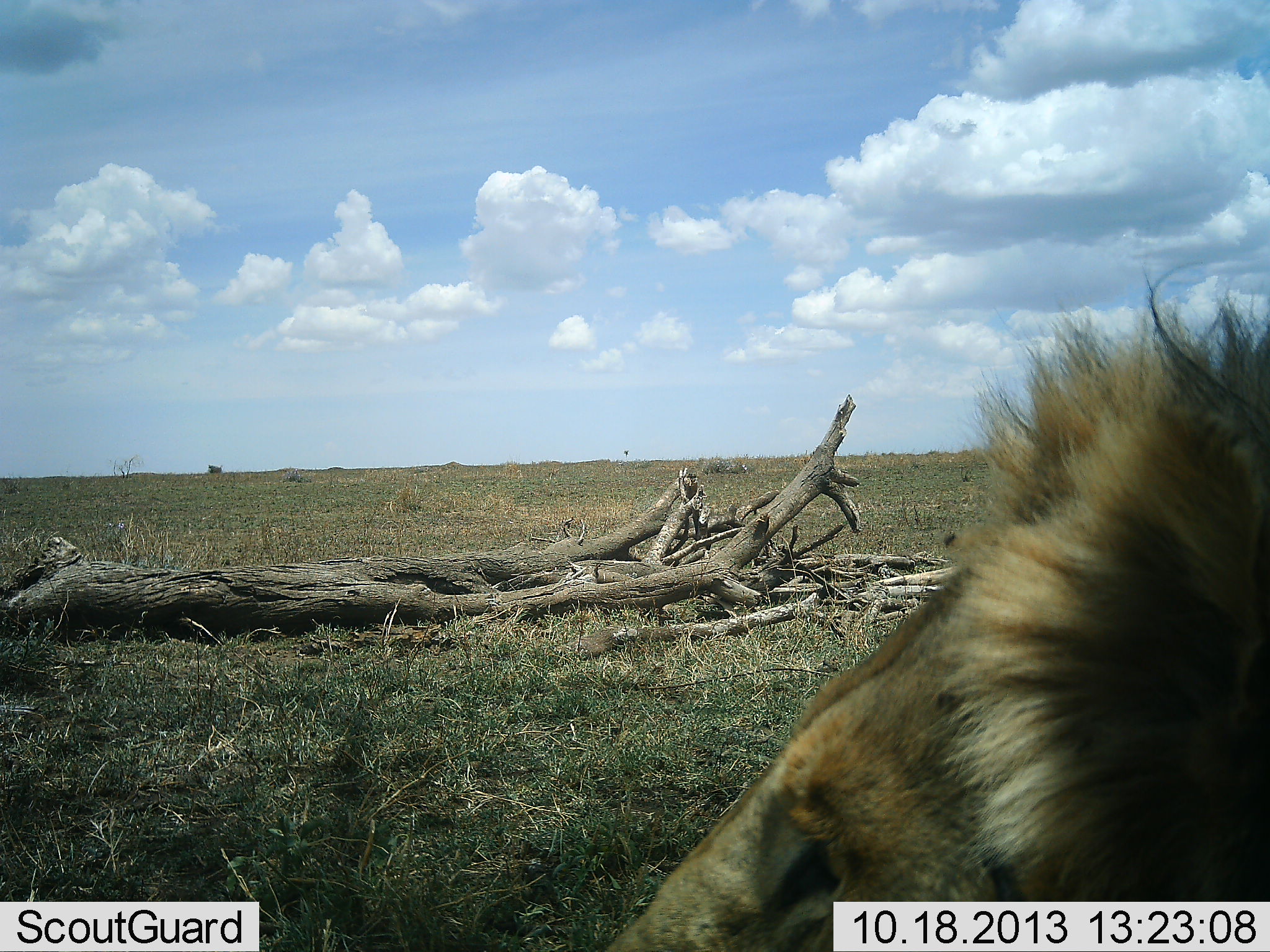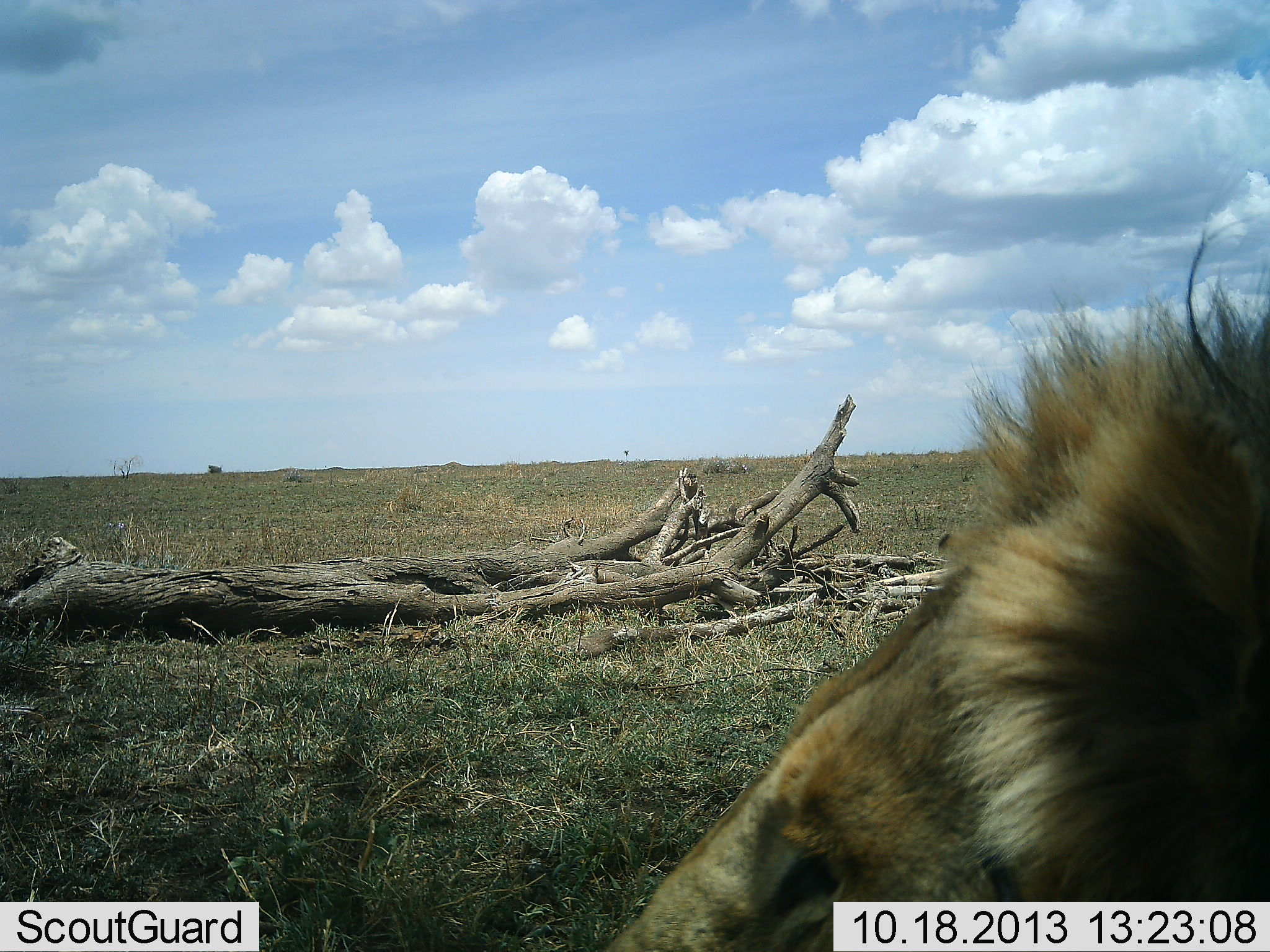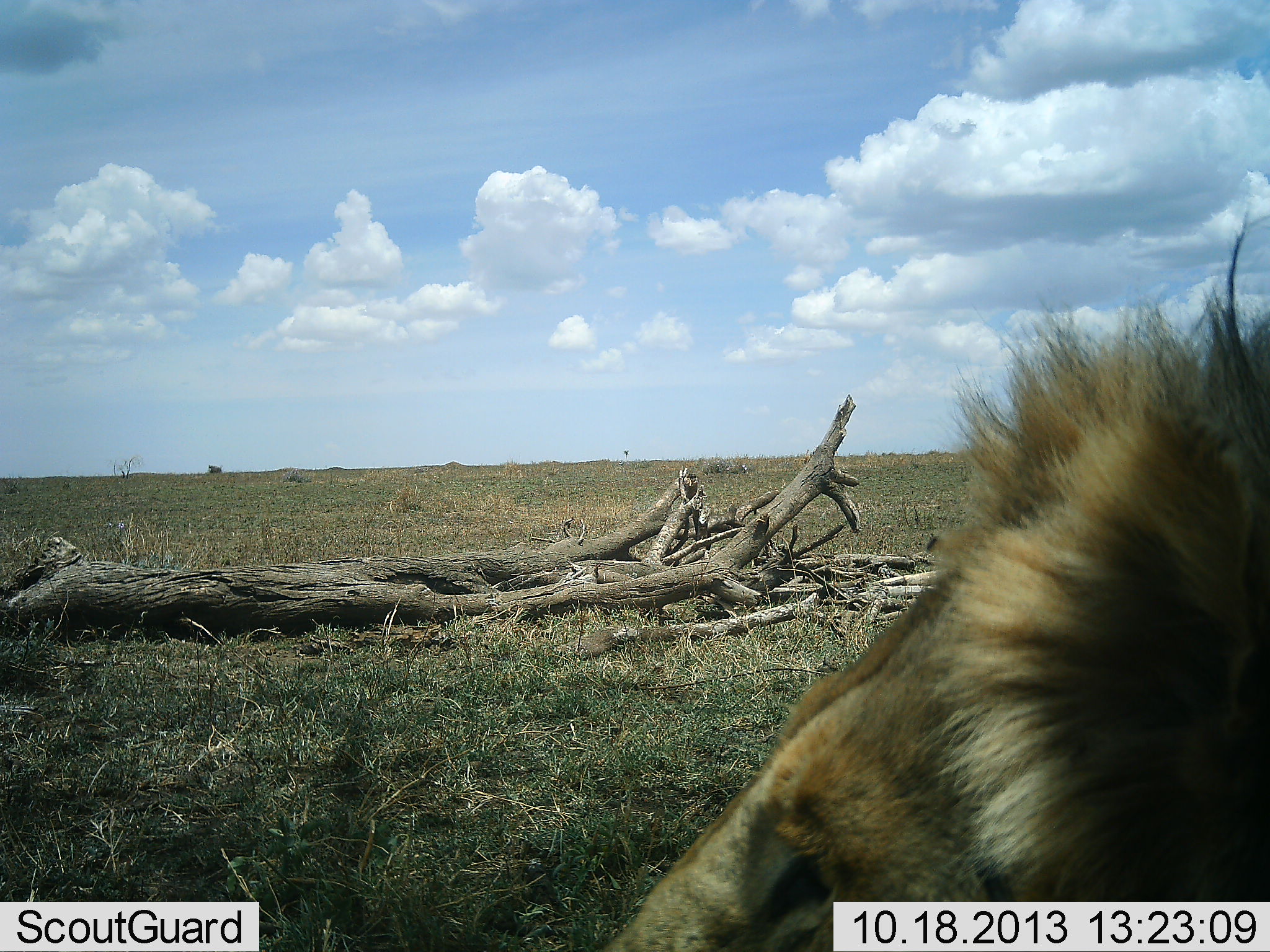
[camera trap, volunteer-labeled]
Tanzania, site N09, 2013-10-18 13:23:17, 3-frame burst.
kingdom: Animalia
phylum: Chordata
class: Mammalia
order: Carnivora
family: Felidae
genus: Panthera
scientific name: Panthera leo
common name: lion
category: lionmale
Lionmale (lion) (Panthera leo), count 1. Behavior (volunteer vote fractions): standing 30%, resting 70%, moving 0%, interacting 0%. Young present (vote fraction): 0%. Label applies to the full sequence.